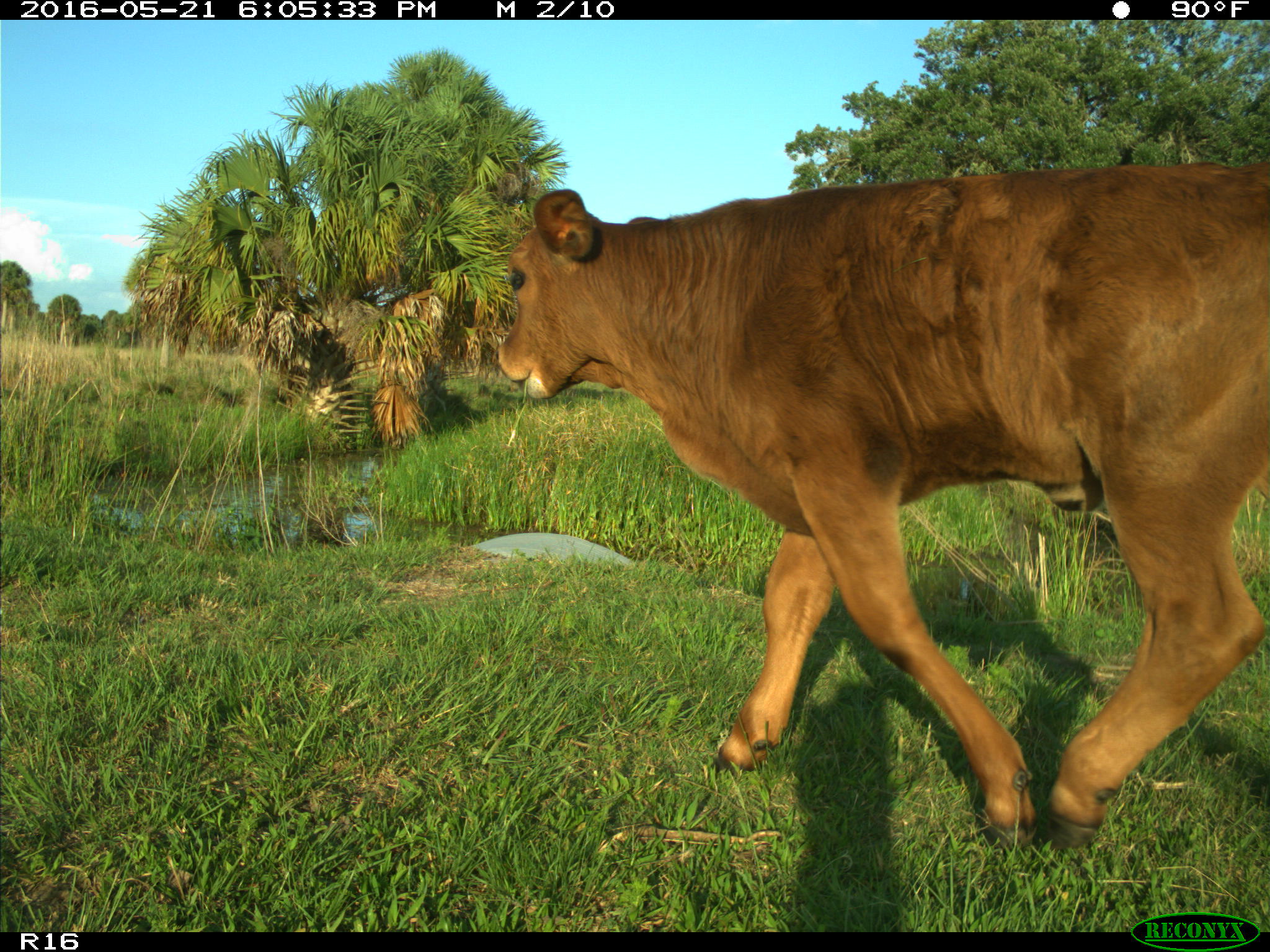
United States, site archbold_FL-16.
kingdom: Animalia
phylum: Chordata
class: Mammalia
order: Artiodactyla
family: Bovidae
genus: Bos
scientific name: Bos taurus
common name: domestic cow